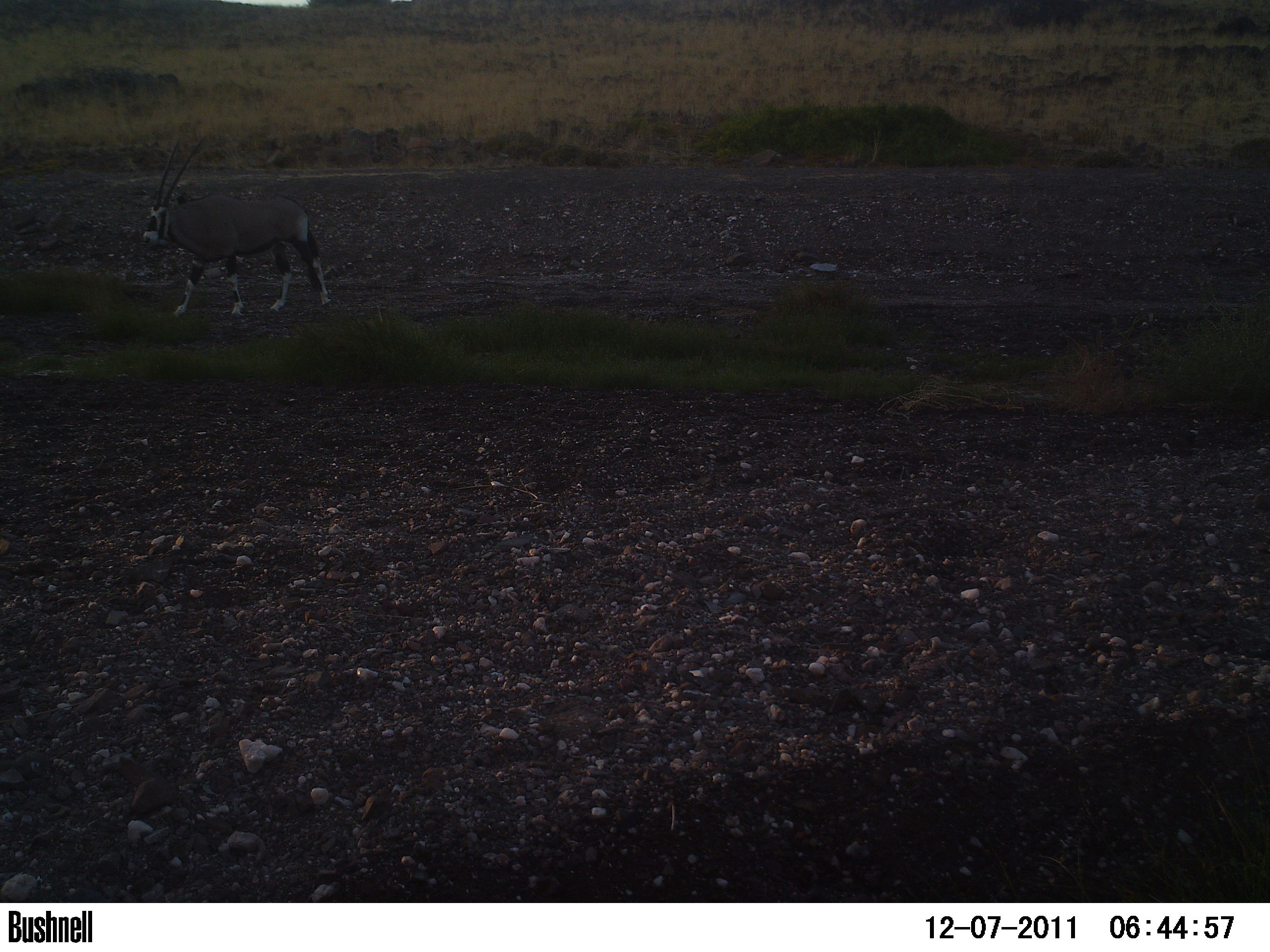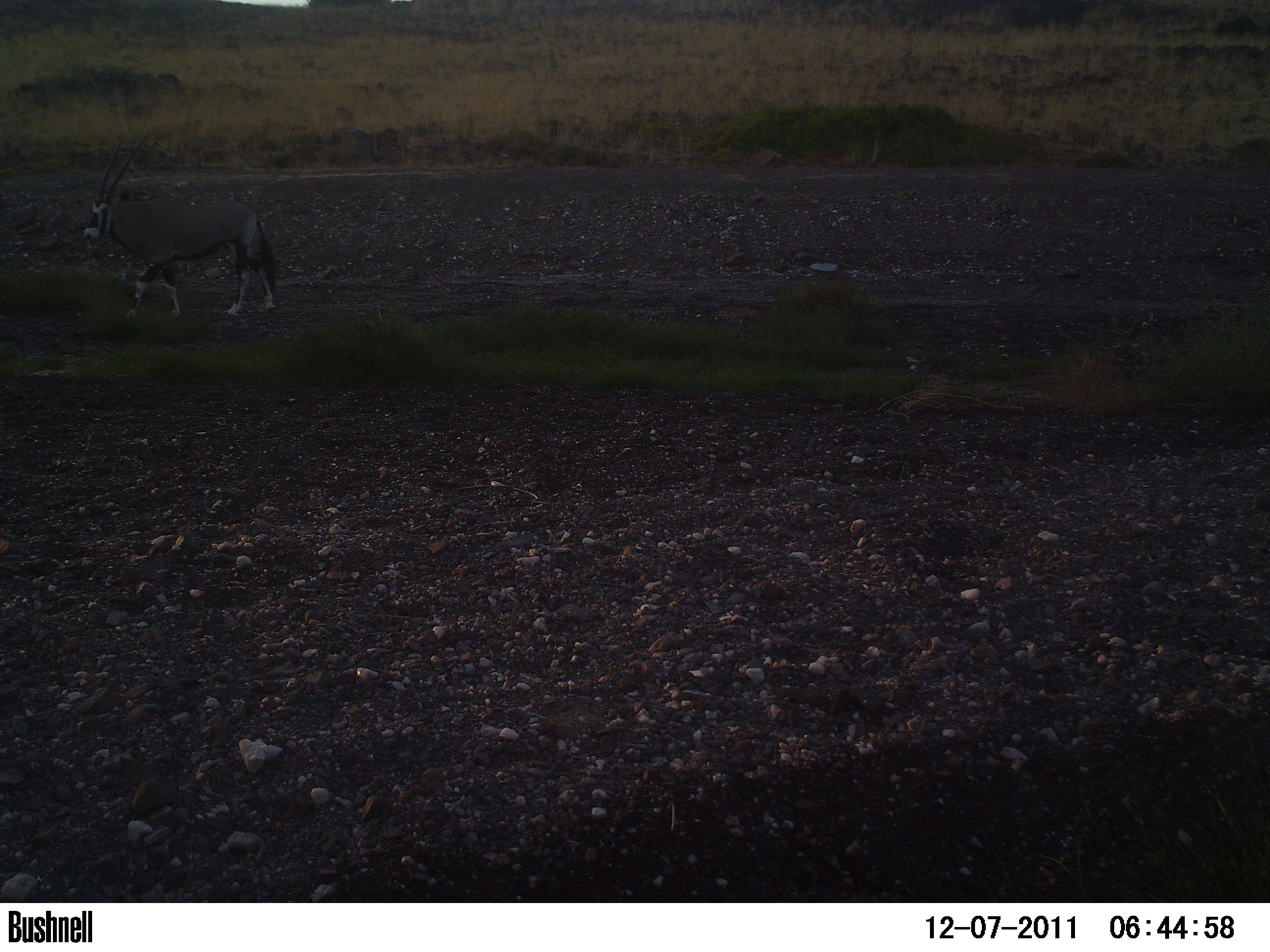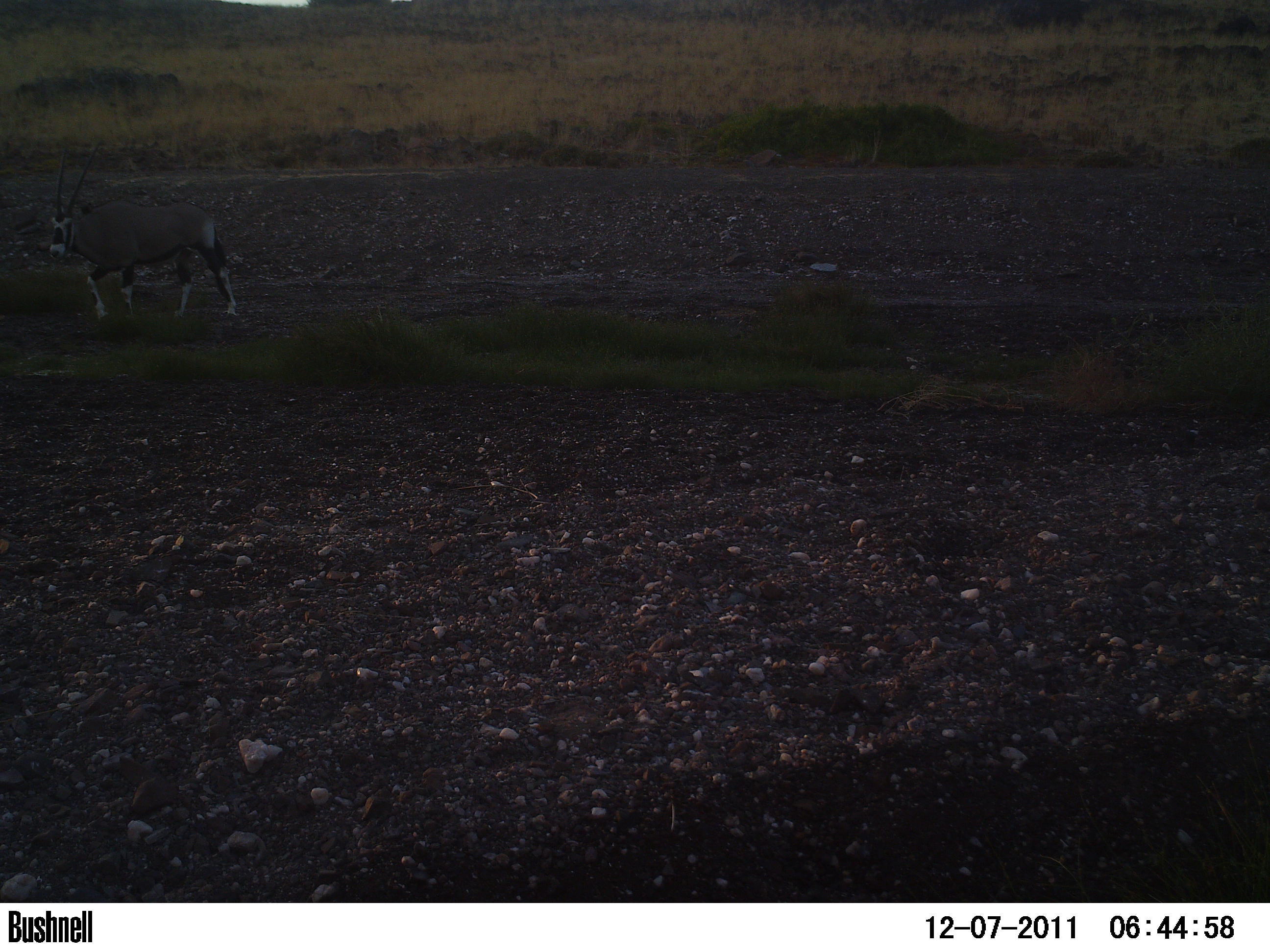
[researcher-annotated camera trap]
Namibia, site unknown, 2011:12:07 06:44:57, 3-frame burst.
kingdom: Animalia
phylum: Chordata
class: Mammalia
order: Artiodactyla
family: Bovidae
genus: Oryx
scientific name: Oryx gazella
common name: gemsbok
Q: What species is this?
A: Oryx gazella (gemsbok).